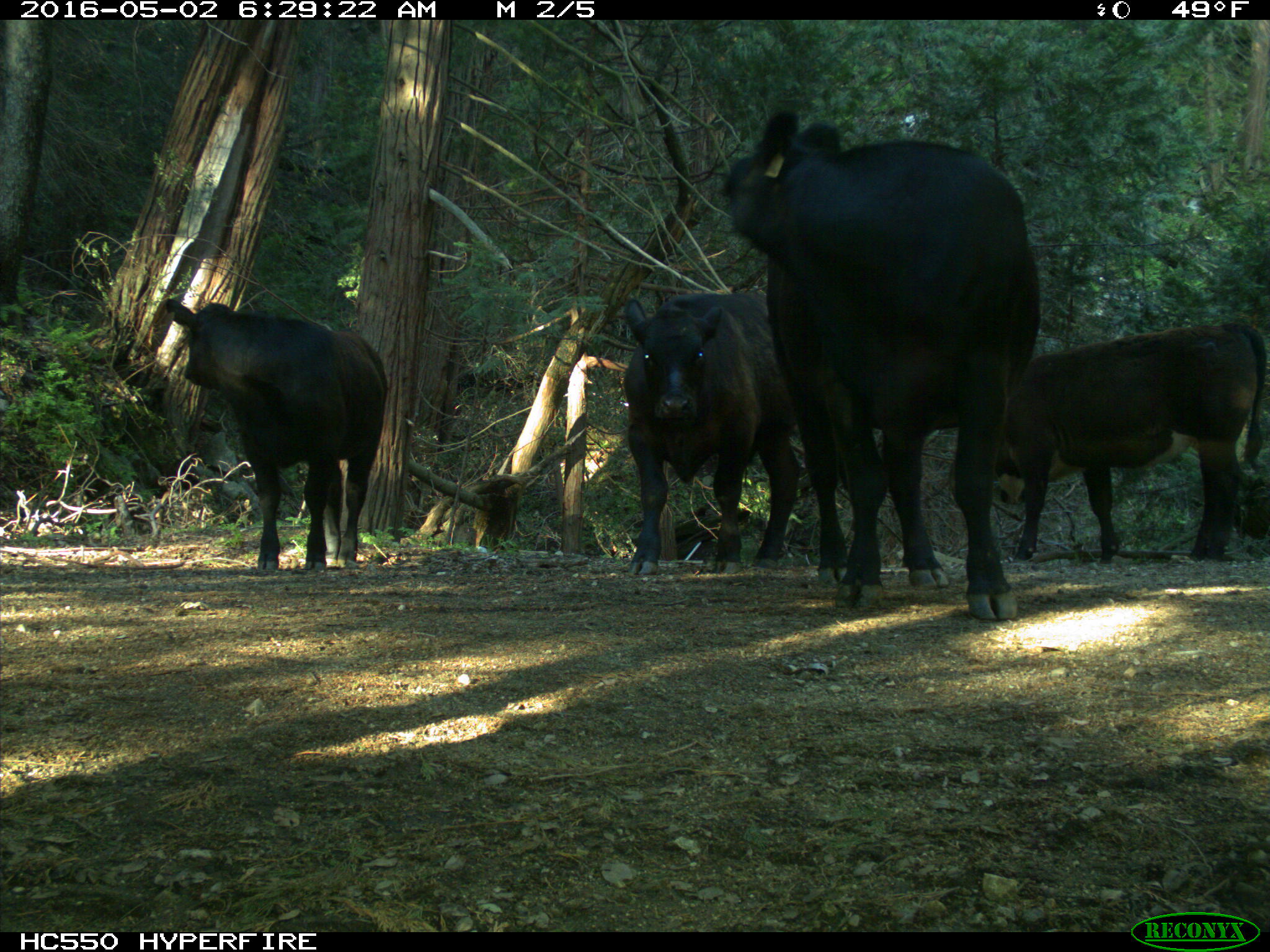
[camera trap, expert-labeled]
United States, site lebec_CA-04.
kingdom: Animalia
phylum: Chordata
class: Mammalia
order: Artiodactyla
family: Bovidae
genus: Bos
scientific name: Bos taurus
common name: domestic cow